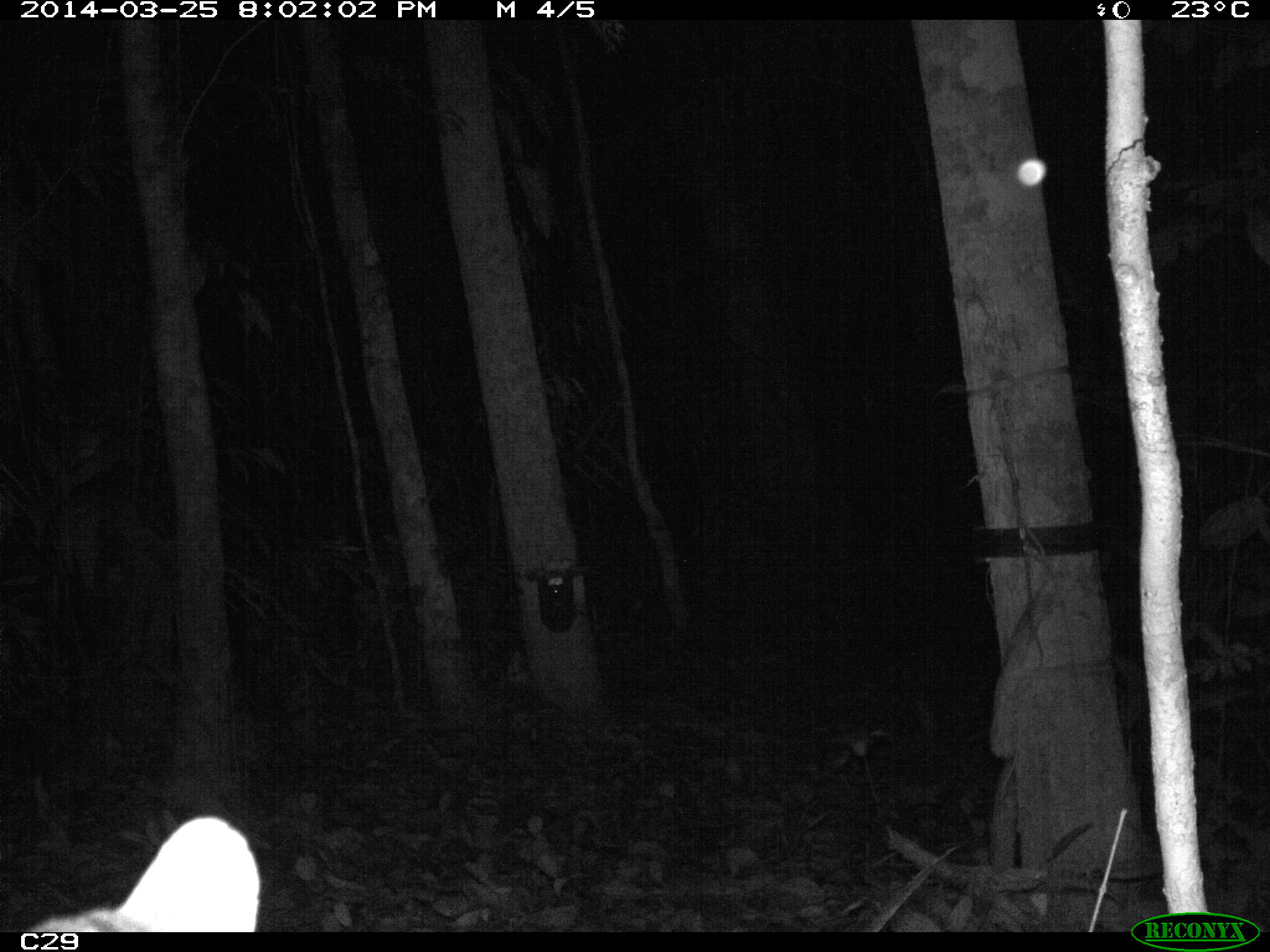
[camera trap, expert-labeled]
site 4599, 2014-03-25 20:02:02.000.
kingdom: Animalia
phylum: Chordata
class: Mammalia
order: Carnivora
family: Felidae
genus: Leopardus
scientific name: Leopardus pardalis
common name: ocelot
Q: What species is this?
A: Leopardus pardalis (ocelot).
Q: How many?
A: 1.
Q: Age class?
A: Adult.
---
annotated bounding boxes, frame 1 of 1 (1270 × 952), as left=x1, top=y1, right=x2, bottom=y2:
leopardus pardalis: left=17, top=816, right=260, bottom=932